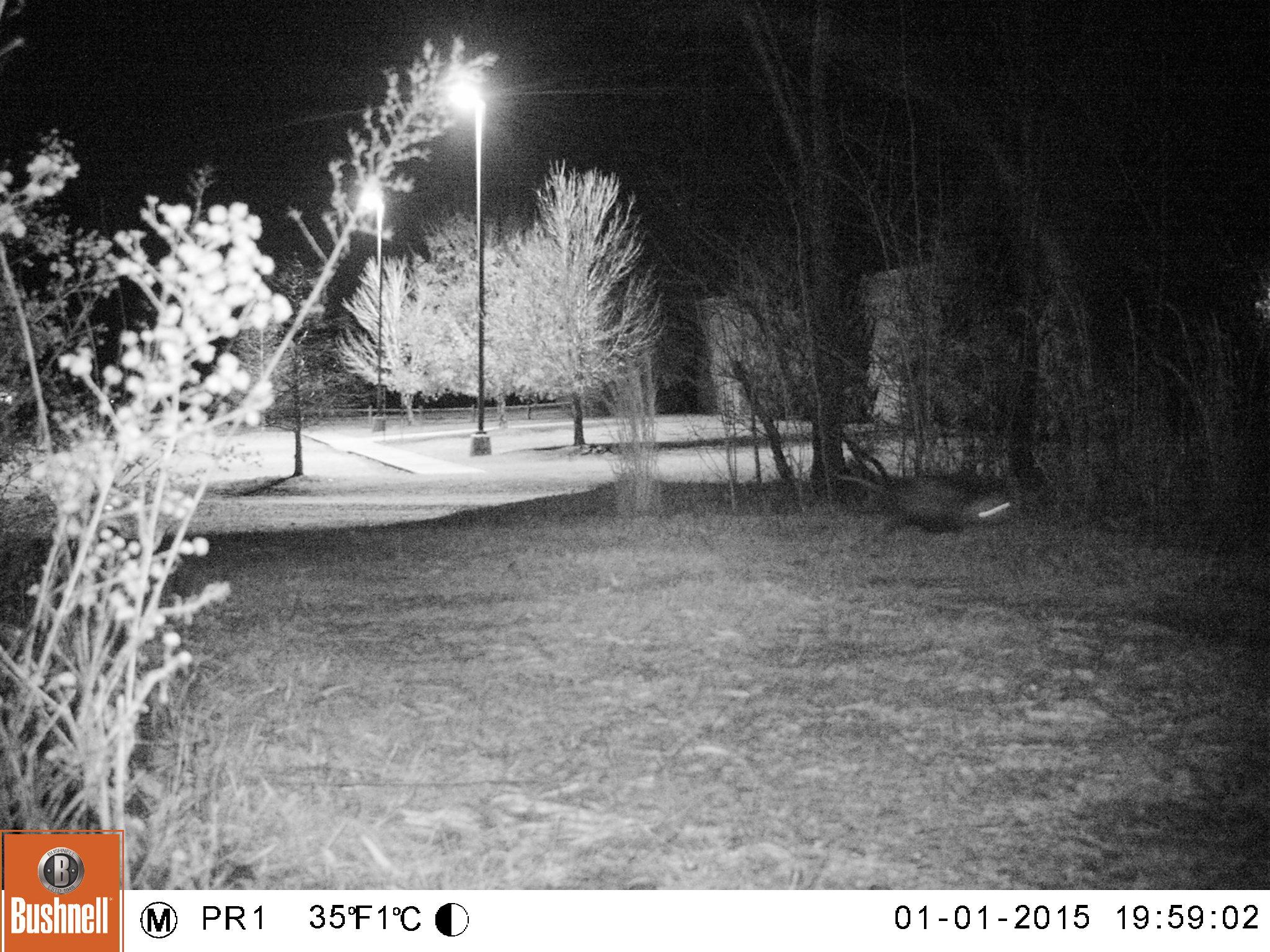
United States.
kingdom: Animalia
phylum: Chordata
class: Mammalia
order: Didelphimorphia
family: Didelphidae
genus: Didelphis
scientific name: Didelphis virginiana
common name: virginia opossum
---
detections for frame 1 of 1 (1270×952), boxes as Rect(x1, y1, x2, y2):
Virginia Opossum: Rect(823, 463, 1019, 542)